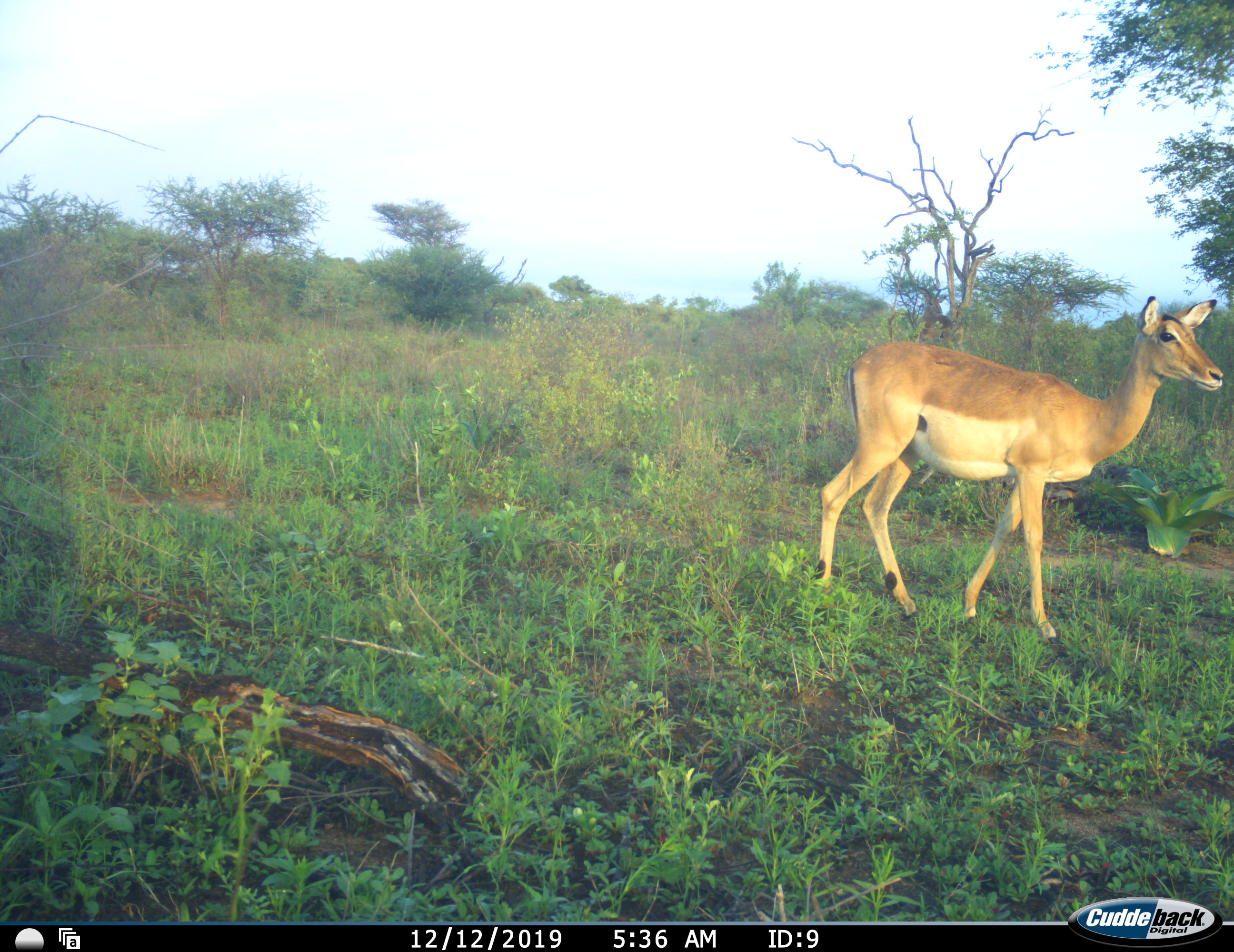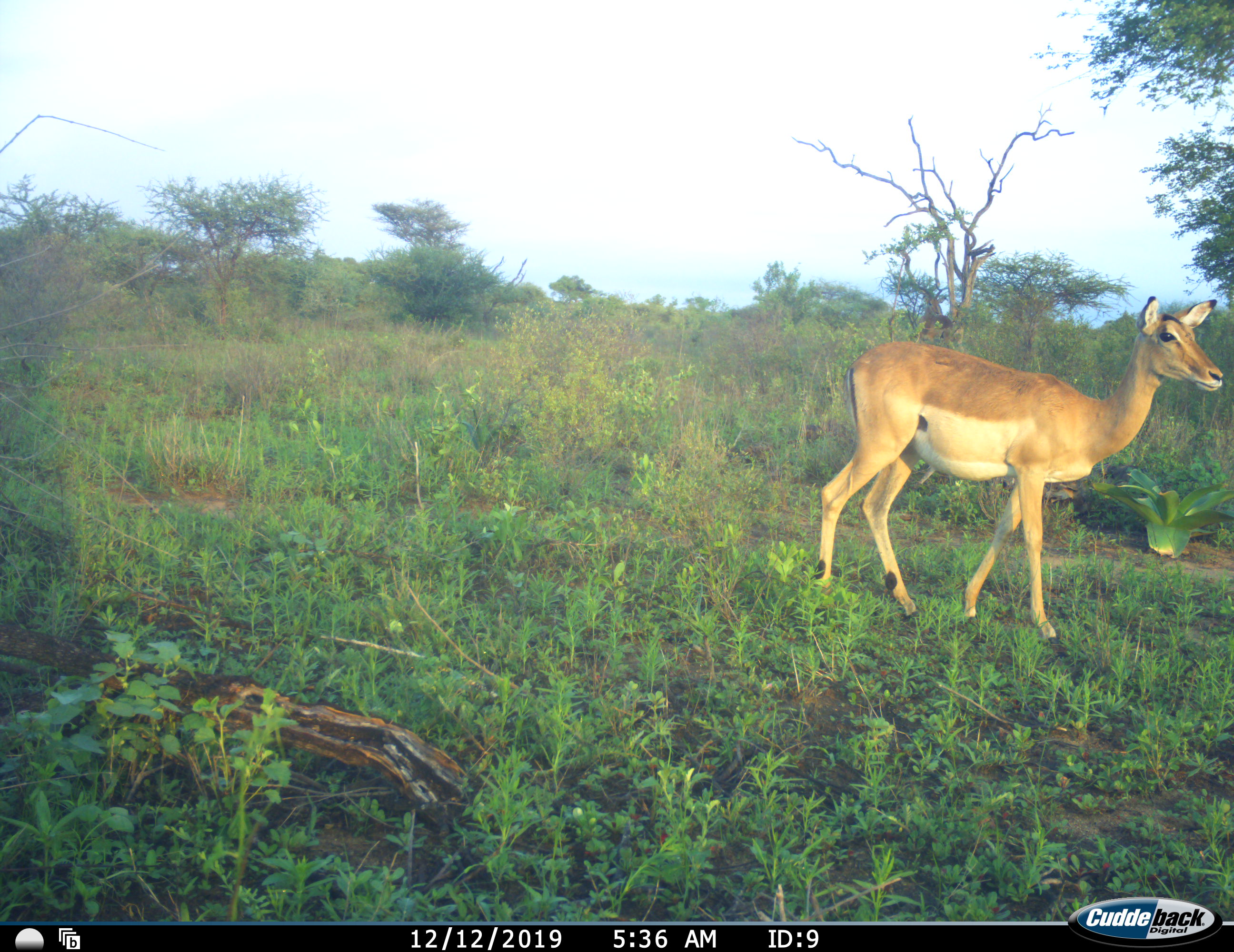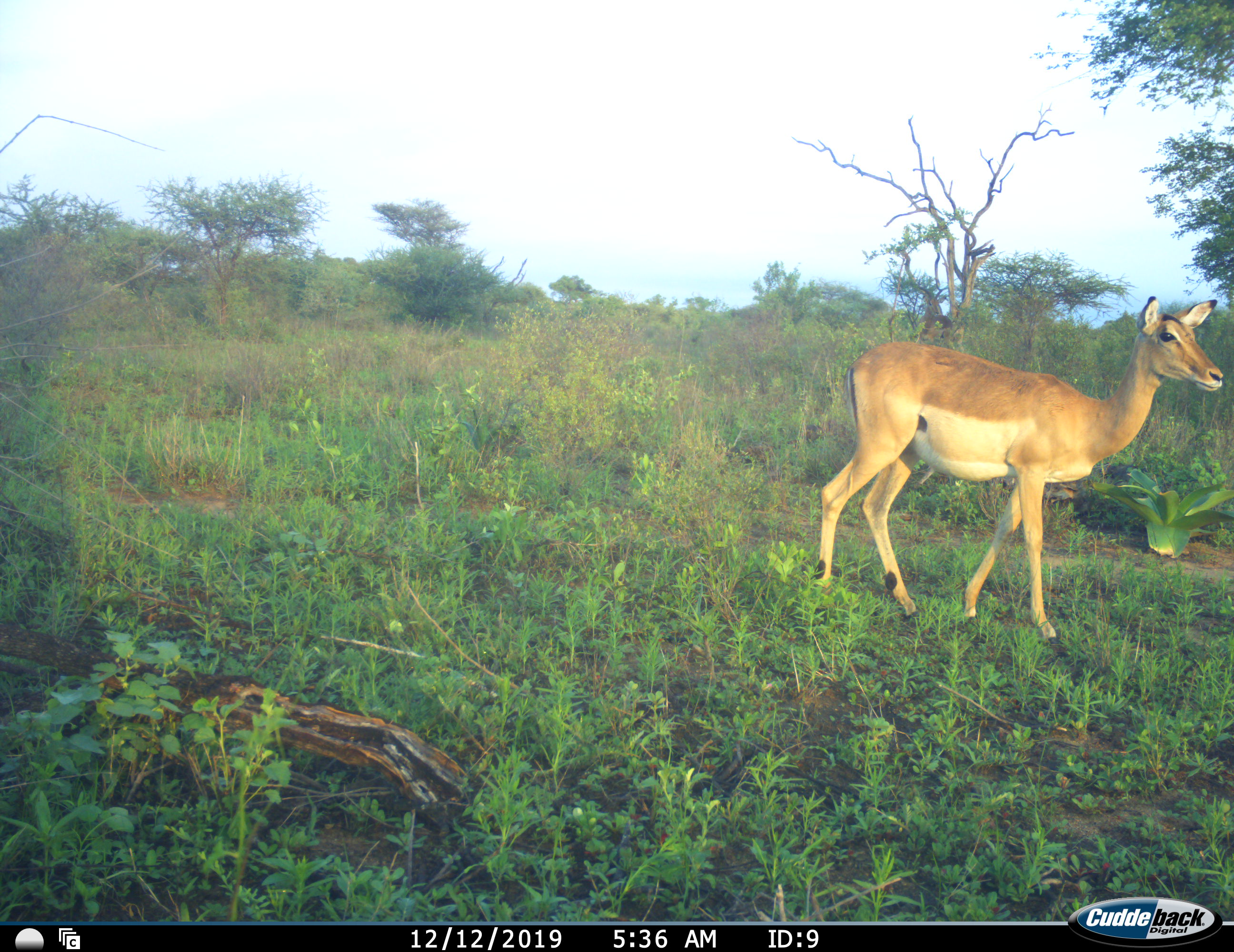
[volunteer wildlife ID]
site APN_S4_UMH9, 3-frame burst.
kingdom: Animalia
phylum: Chordata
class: Mammalia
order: Artiodactyla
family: Bovidae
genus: Aepyceros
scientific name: Aepyceros melampus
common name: impala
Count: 1.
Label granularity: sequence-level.